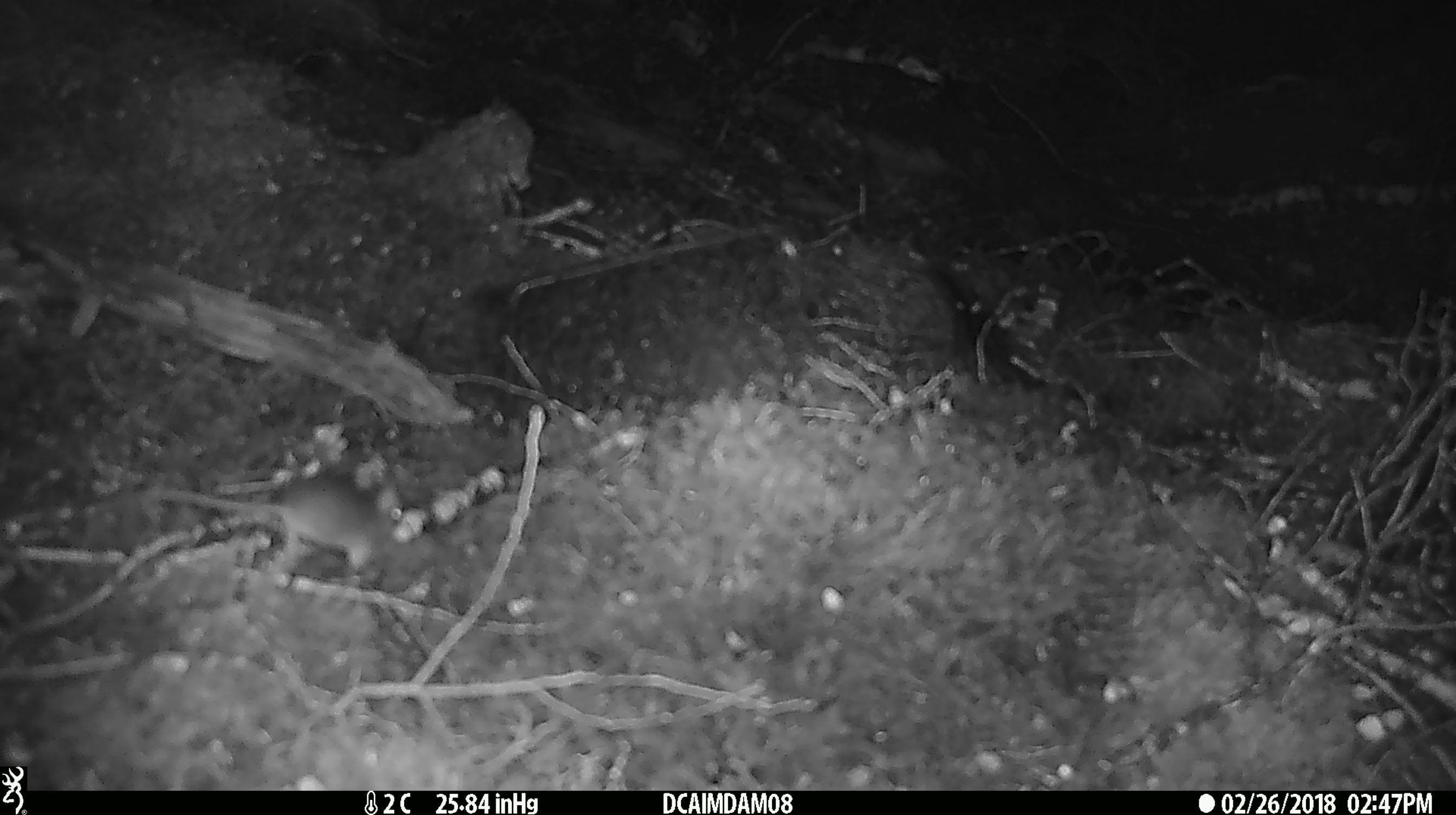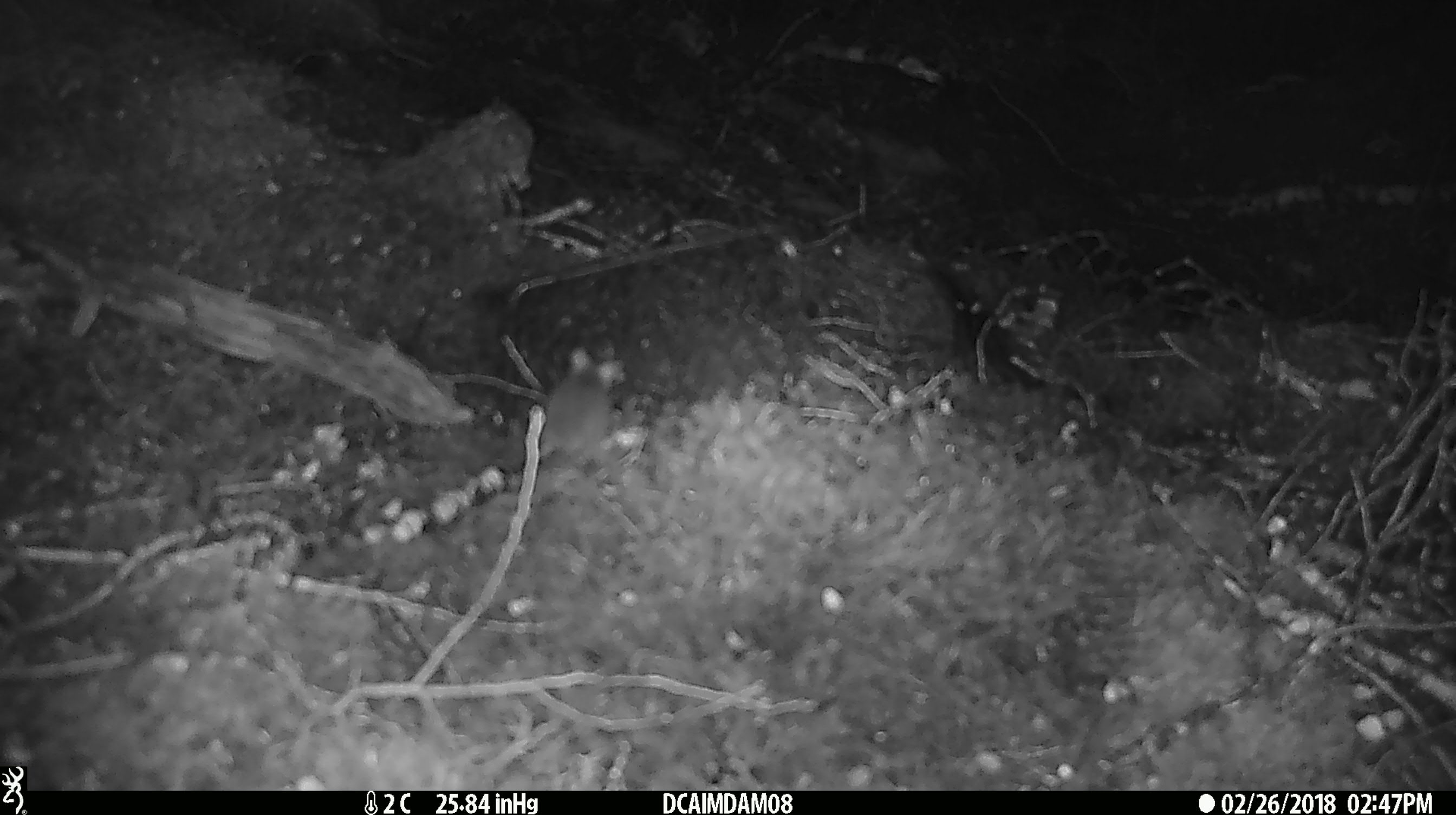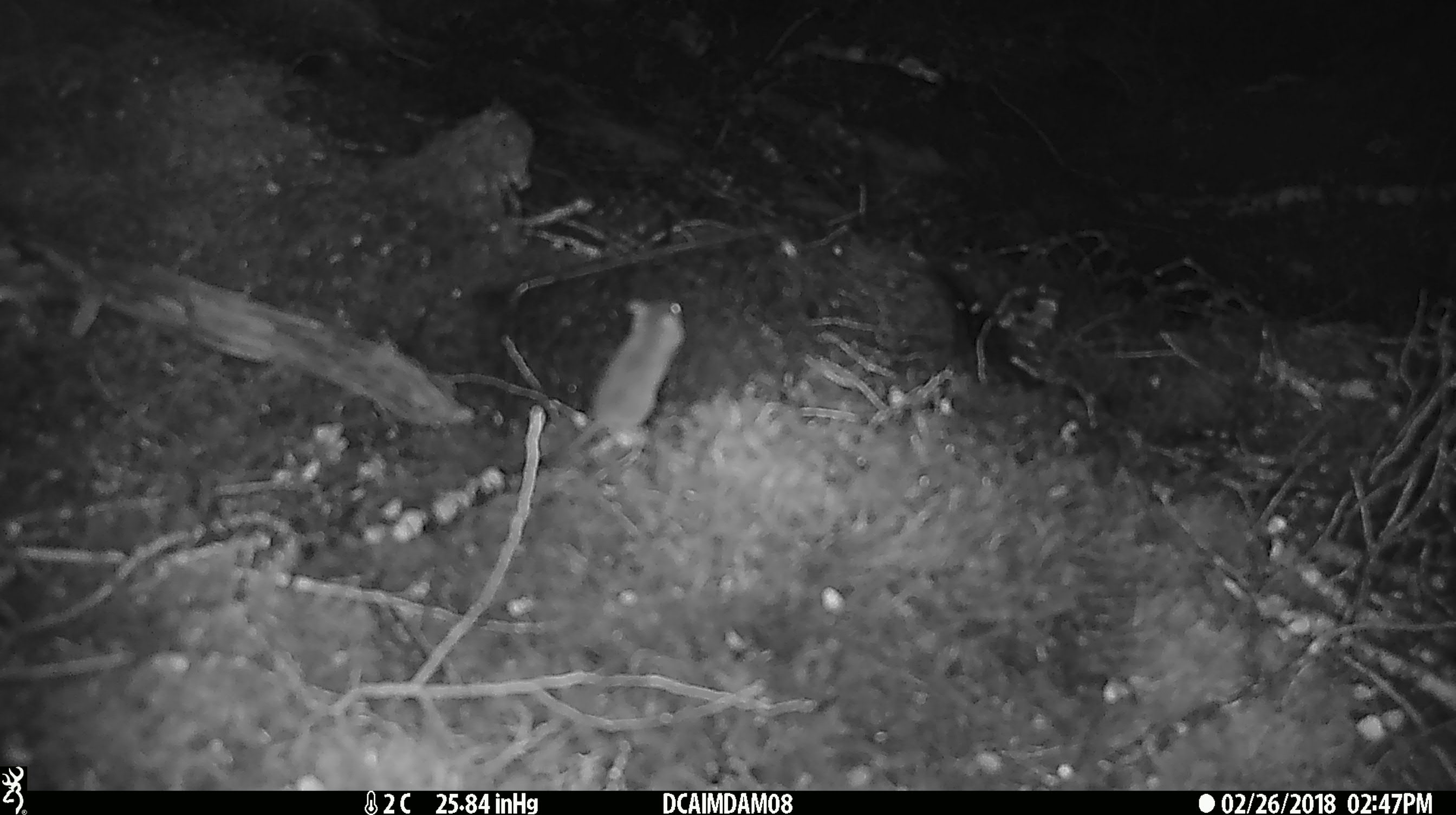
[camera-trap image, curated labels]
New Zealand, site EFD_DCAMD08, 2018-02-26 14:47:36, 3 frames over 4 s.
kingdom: Animalia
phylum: Chordata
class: Mammalia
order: Rodentia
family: Muridae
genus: Mus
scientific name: Mus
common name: mouse